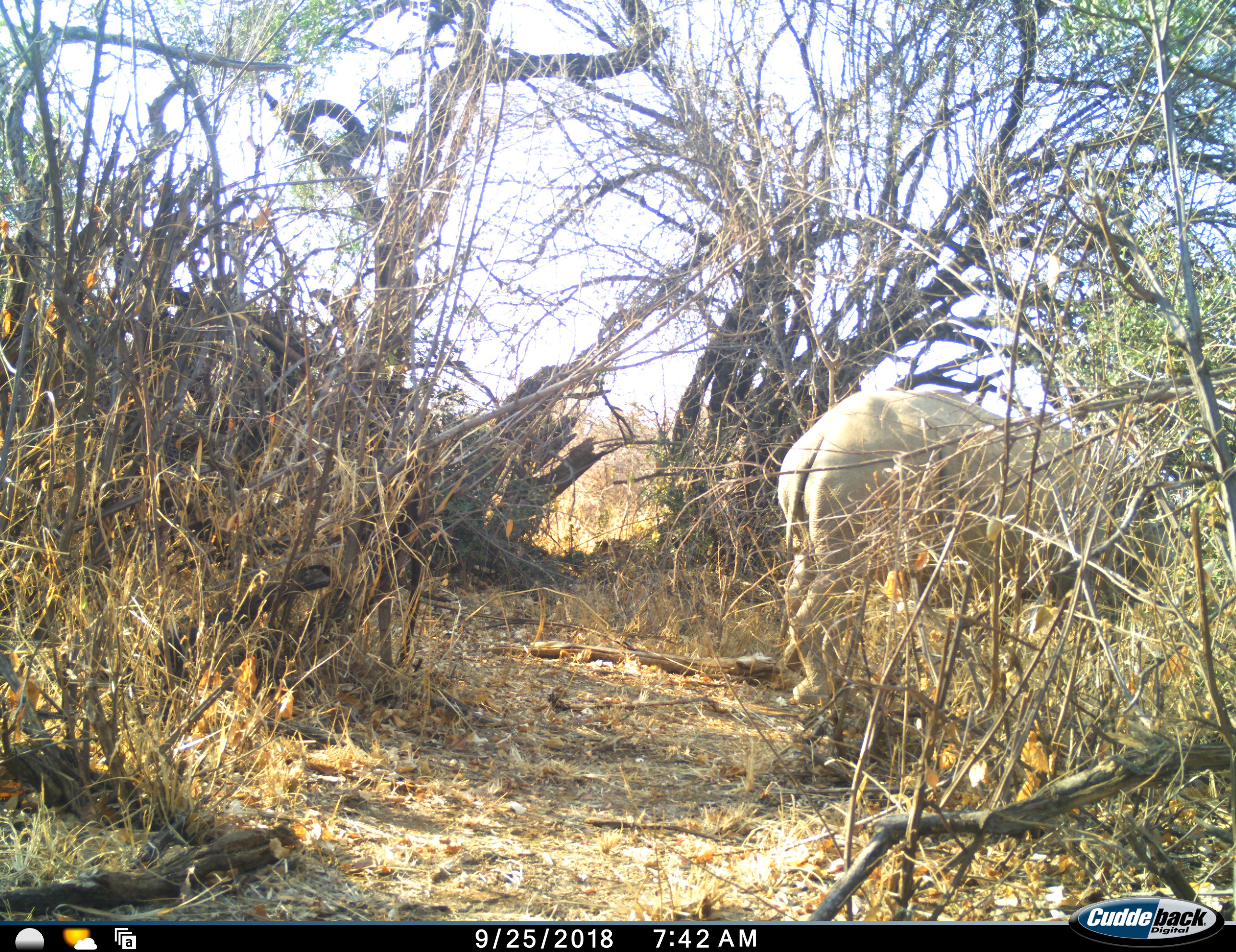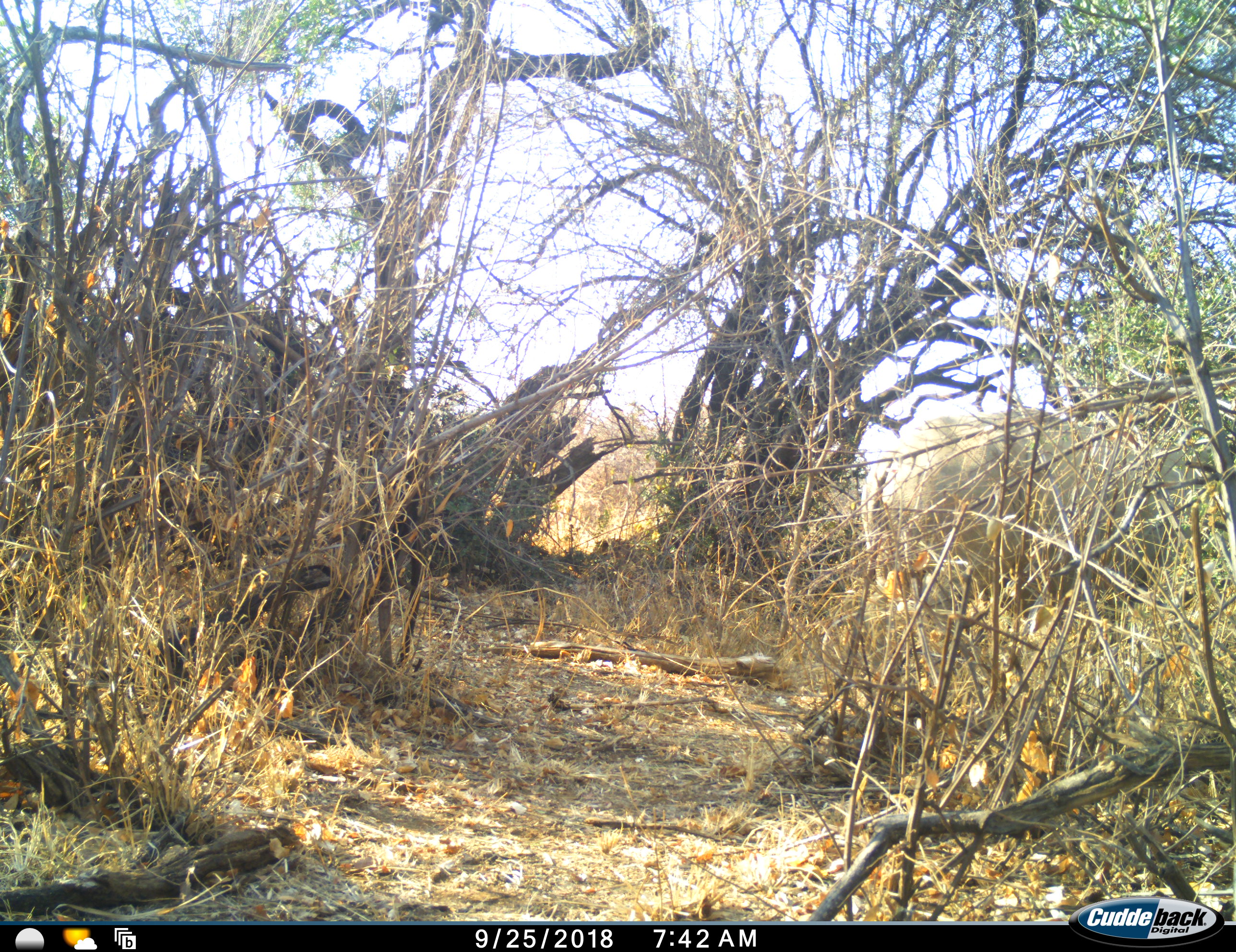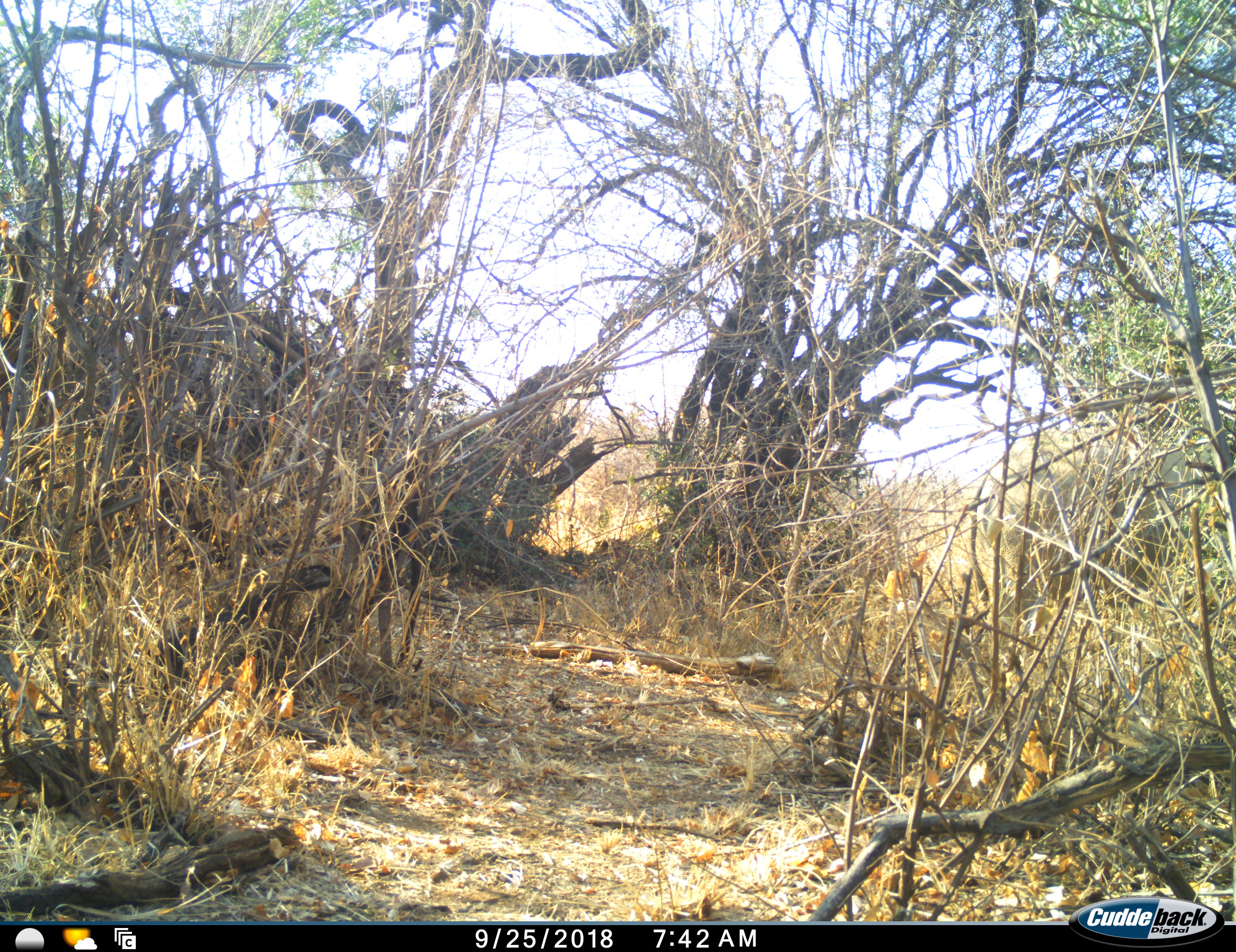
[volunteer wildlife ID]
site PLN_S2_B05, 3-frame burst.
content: unidentified animal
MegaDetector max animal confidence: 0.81